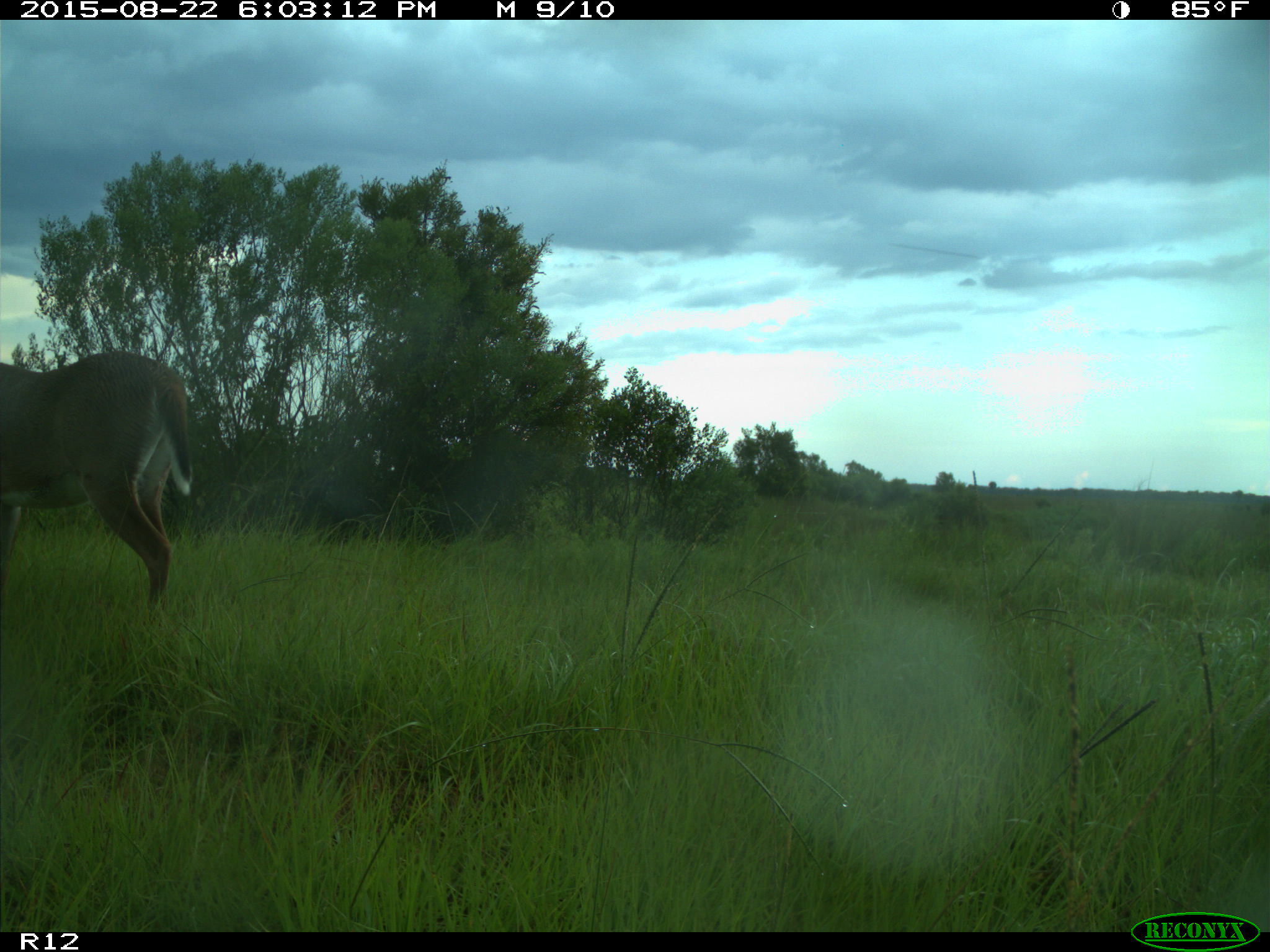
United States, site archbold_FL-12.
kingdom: Animalia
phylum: Chordata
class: Mammalia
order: Artiodactyla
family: Cervidae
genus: Odocoileus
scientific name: Odocoileus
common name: deer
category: unidentified deer